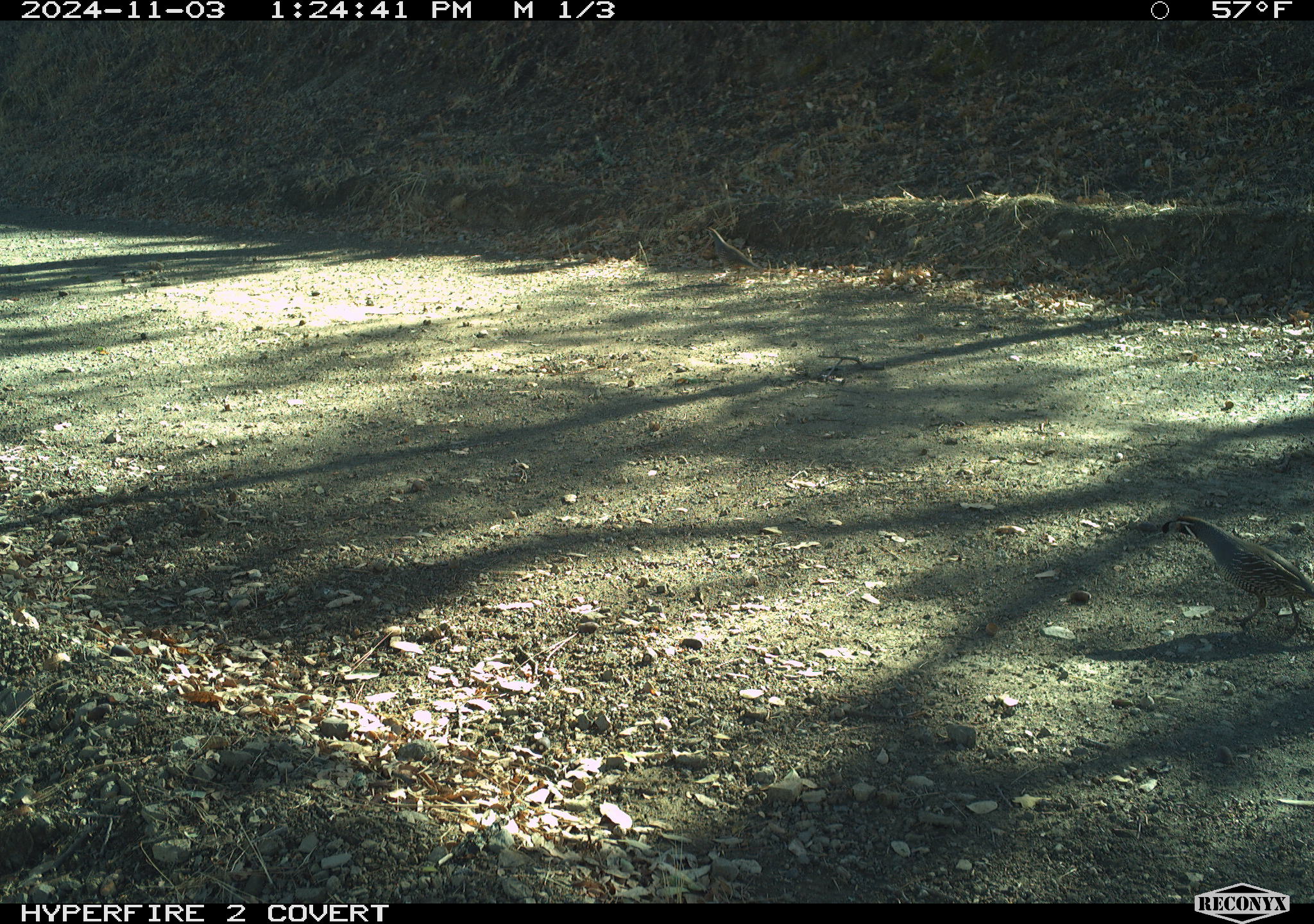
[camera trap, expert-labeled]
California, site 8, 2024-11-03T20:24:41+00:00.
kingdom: Animalia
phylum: Chordata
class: Aves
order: Galliformes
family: Odontophoridae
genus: Callipepla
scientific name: Callipepla californica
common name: california quail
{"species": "california quail (Callipepla californica)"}